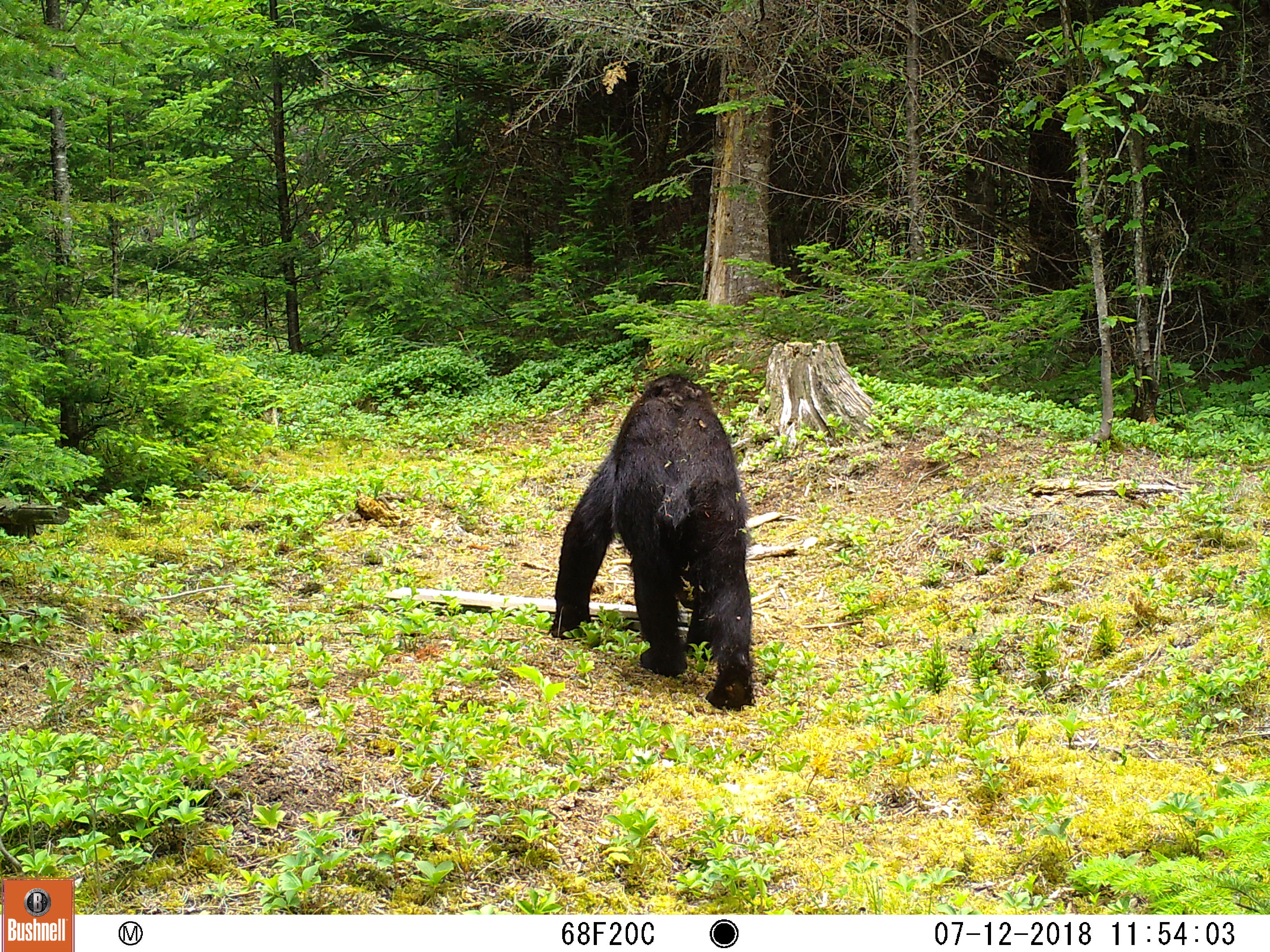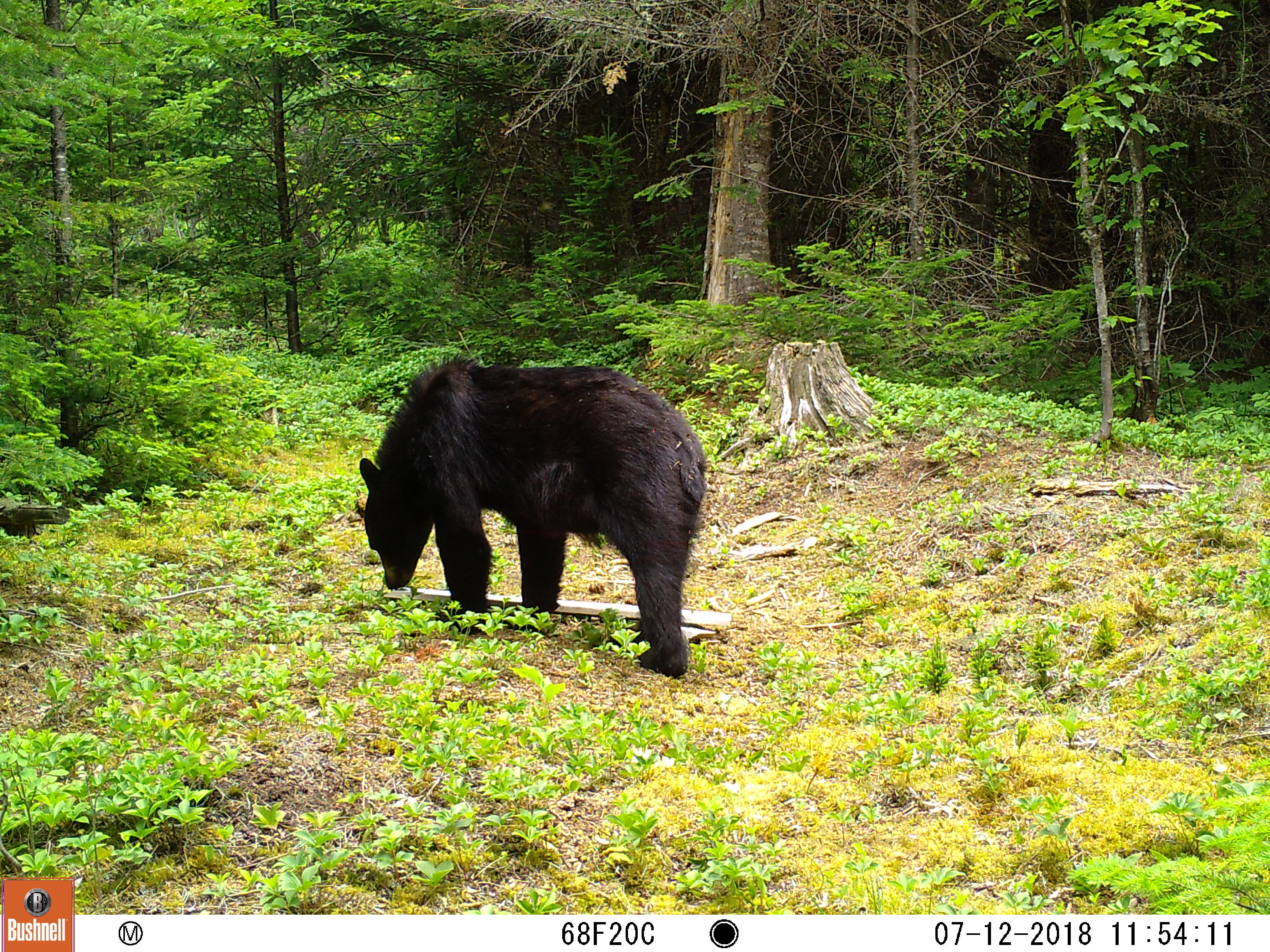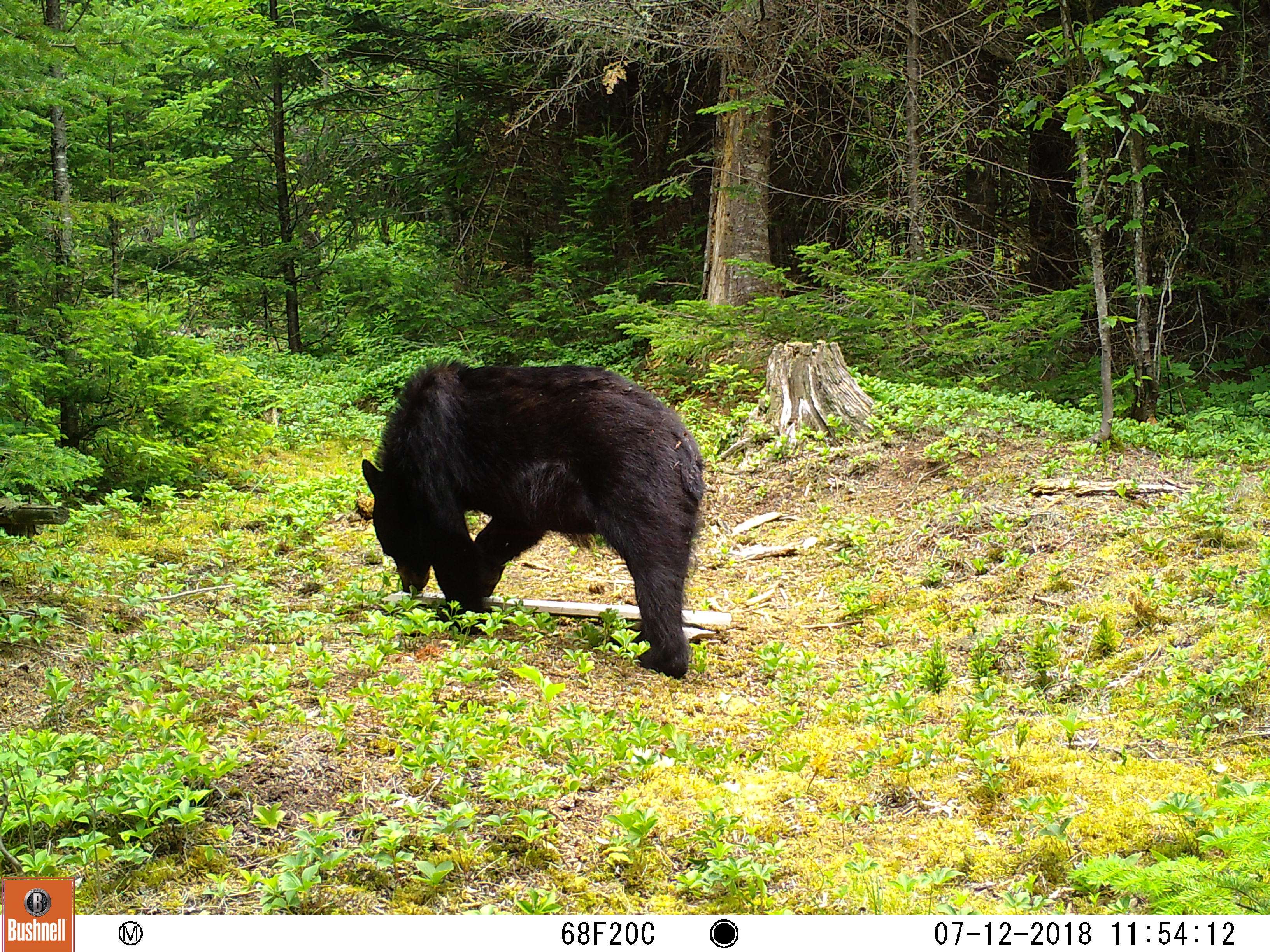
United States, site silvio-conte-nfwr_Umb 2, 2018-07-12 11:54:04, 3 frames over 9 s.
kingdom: Animalia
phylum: Chordata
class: Mammalia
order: Carnivora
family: Ursidae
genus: Ursus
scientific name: Ursus americanus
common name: black bear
Black bear (Ursus americanus).